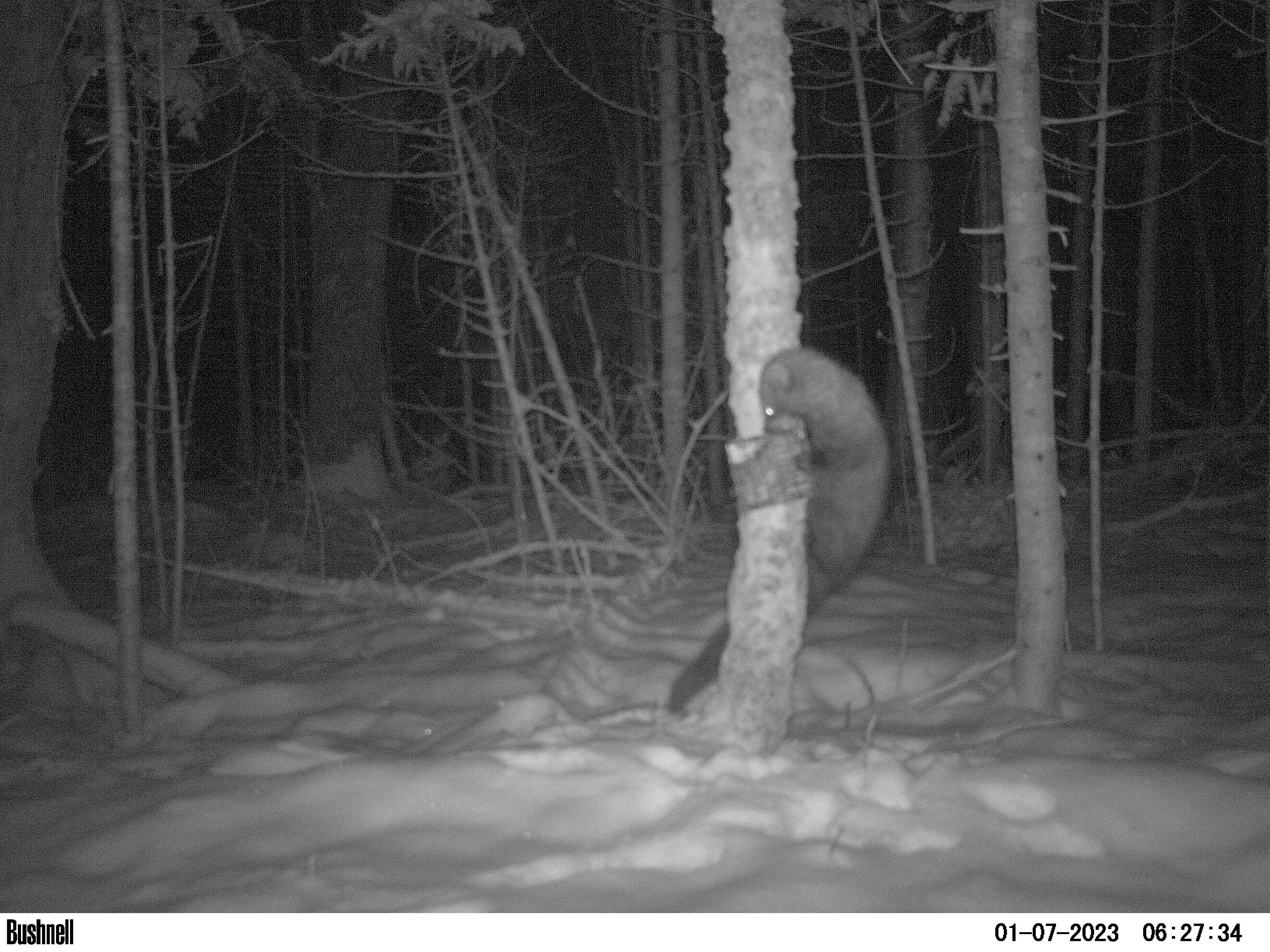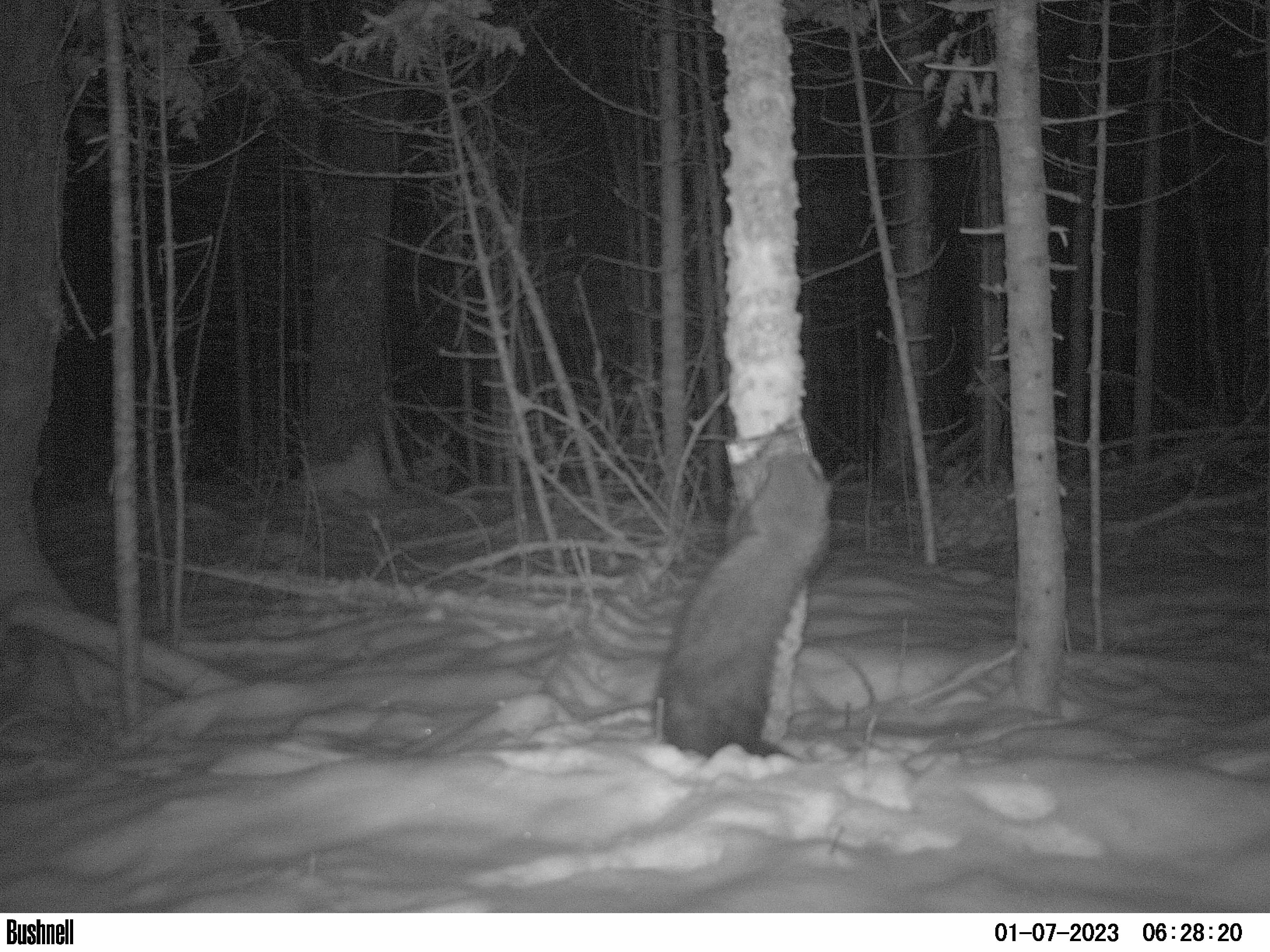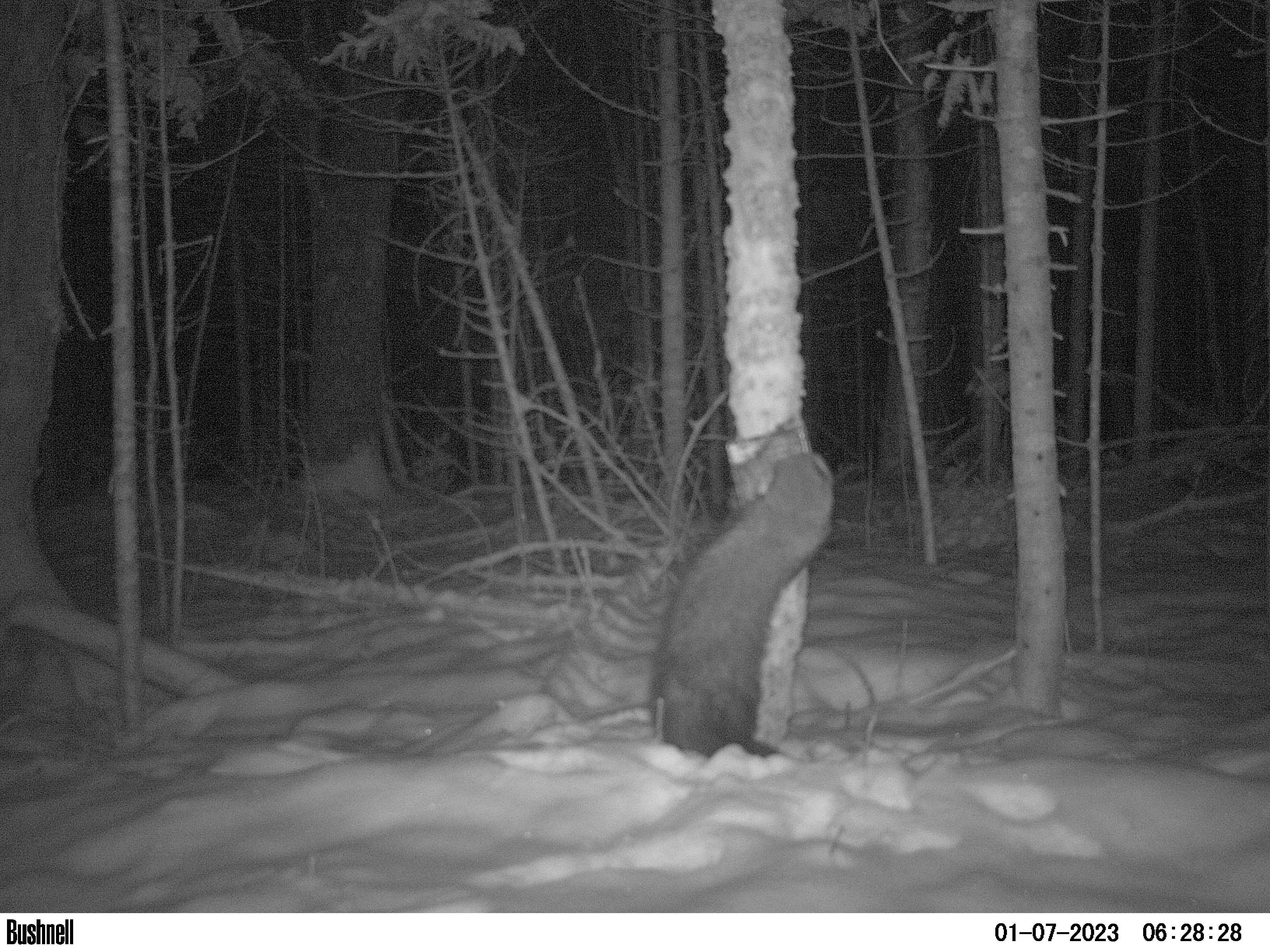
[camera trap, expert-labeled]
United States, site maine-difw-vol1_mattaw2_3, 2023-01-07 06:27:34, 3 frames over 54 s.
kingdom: Animalia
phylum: Chordata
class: Mammalia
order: Carnivora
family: Mustelidae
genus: Pekania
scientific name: Pekania pennanti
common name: fisher